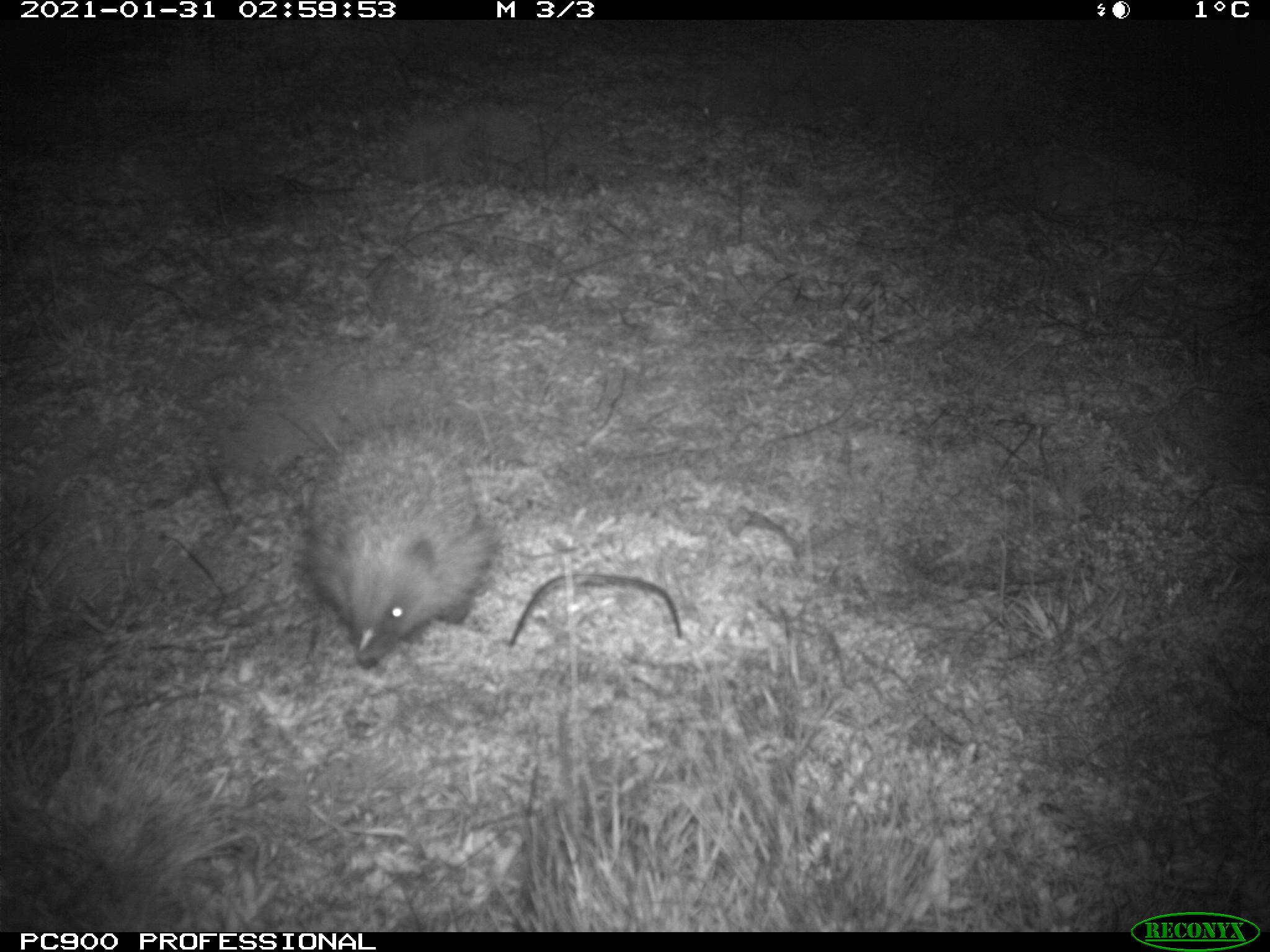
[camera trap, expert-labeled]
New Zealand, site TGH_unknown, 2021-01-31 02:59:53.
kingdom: Animalia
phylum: Chordata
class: Mammalia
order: Eulipotyphla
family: Erinaceidae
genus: Erinaceus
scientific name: Erinaceus europaeus europaeus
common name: european hedgehog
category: hedgehog